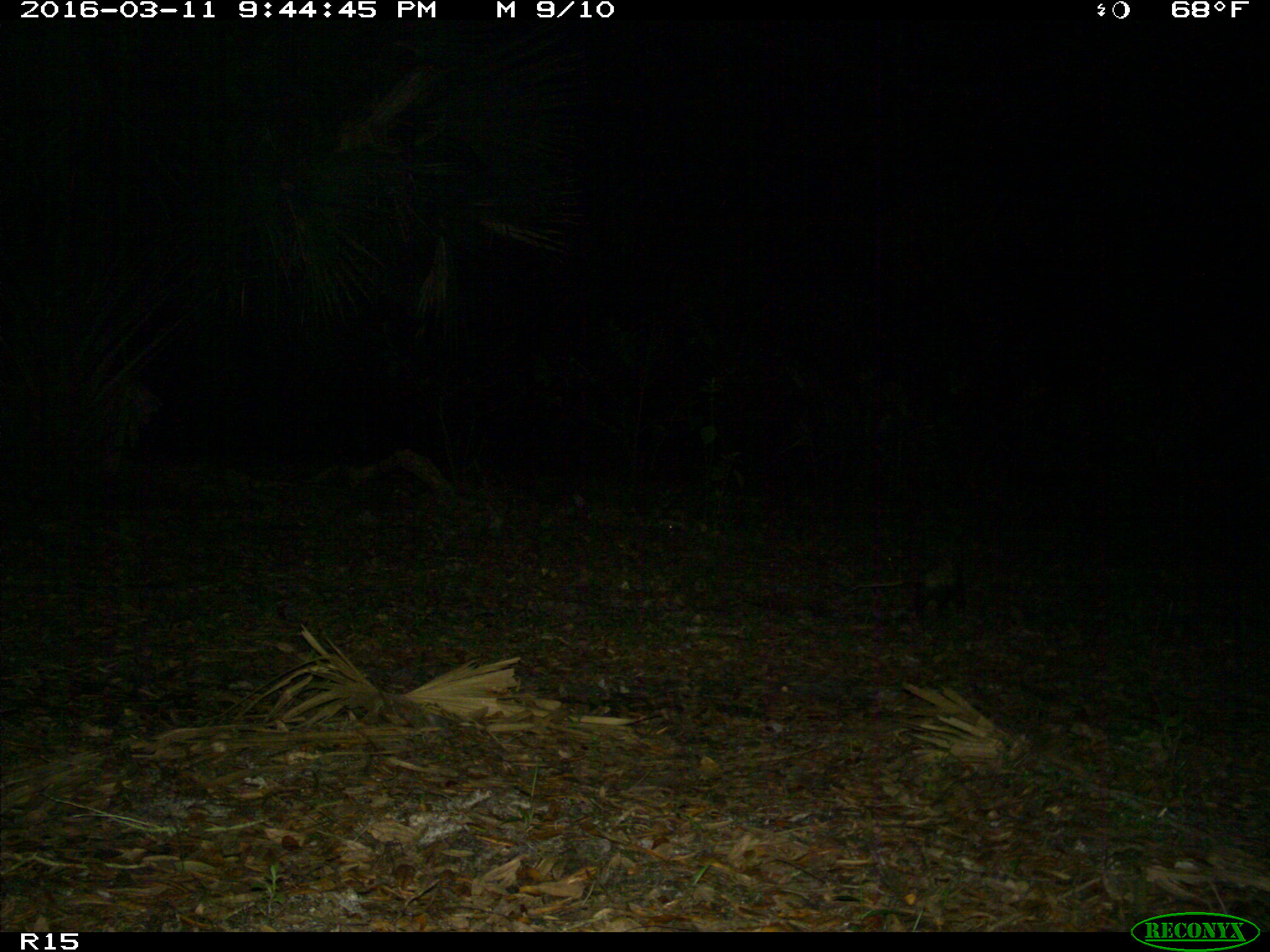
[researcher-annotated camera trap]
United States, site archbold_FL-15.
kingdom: Animalia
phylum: Chordata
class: Mammalia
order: Didelphimorphia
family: Didelphidae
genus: Didelphis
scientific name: Didelphis virginiana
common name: virginia opossum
Didelphis virginiana (virginia opossum).